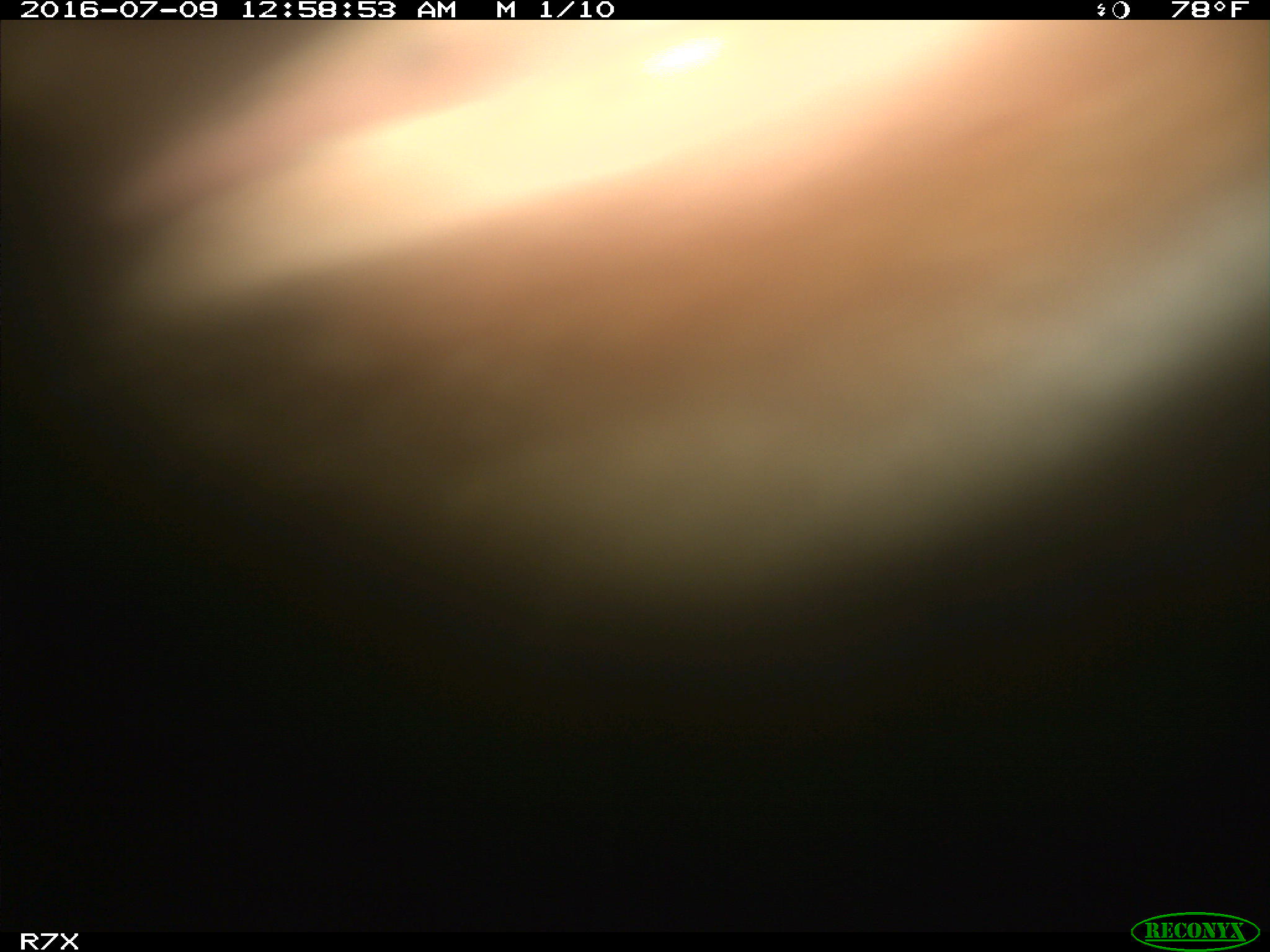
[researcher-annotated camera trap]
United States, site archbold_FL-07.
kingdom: Animalia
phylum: Chordata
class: Mammalia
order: Artiodactyla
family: Bovidae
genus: Bos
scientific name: Bos taurus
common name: domestic cow